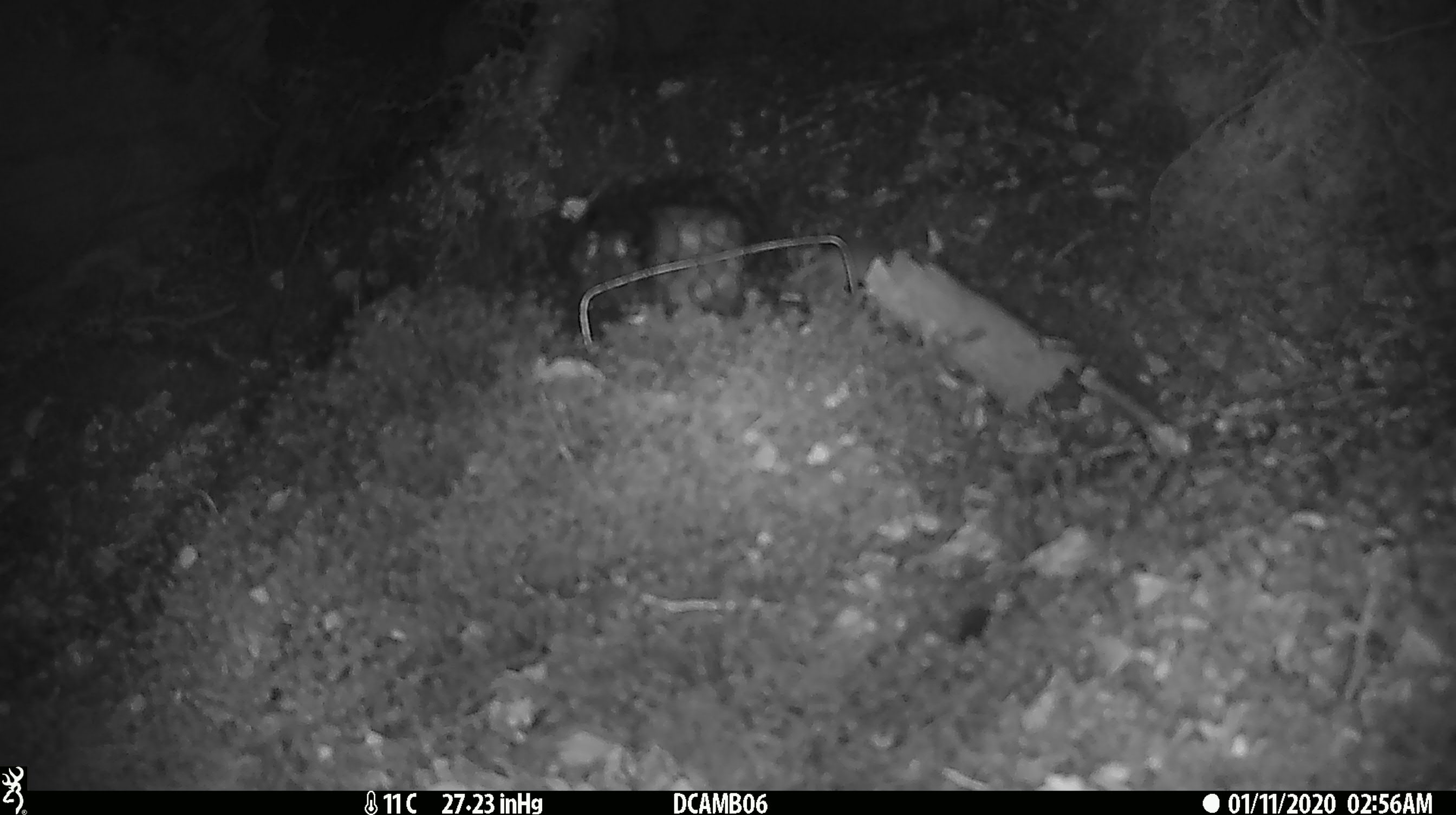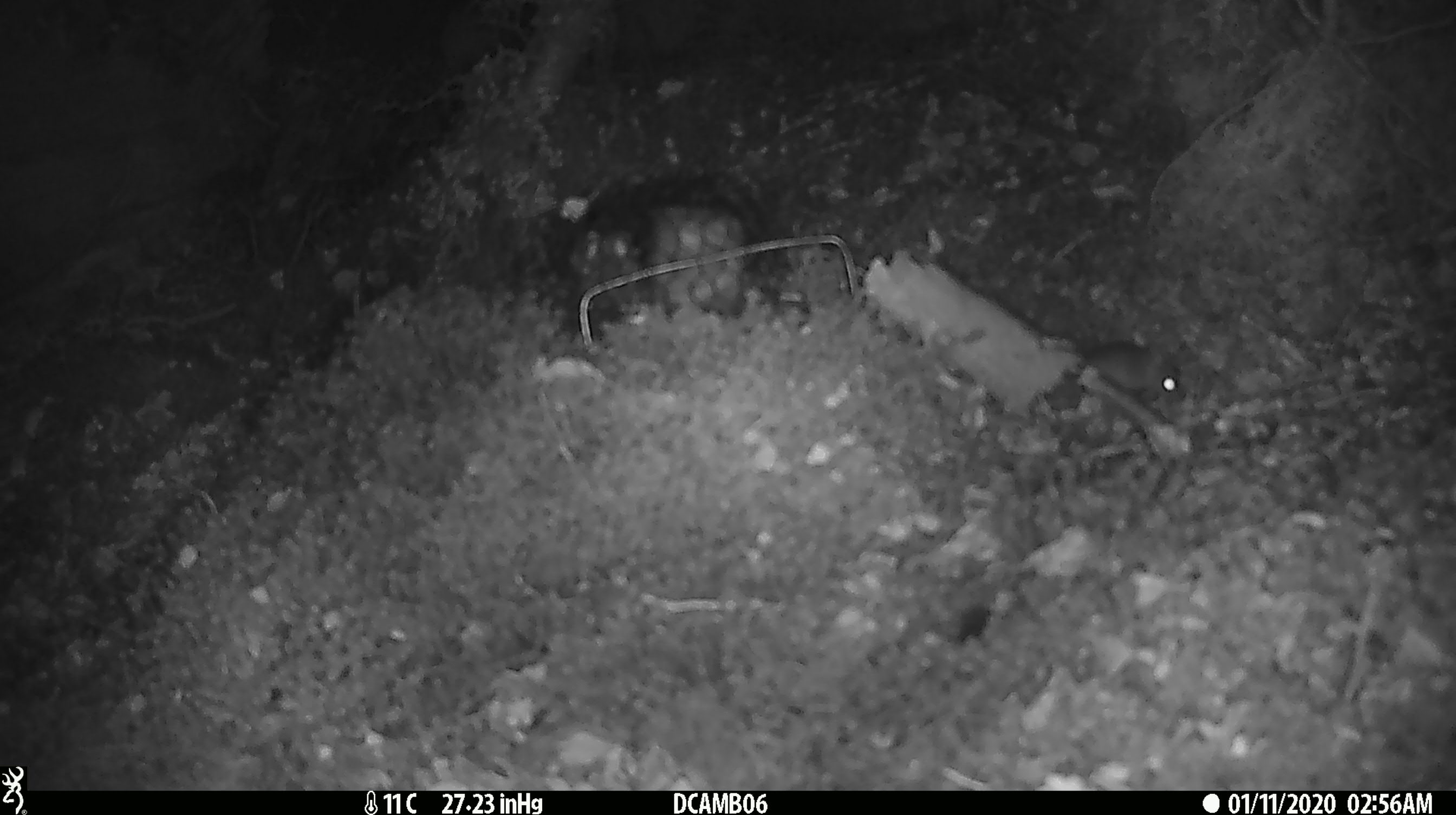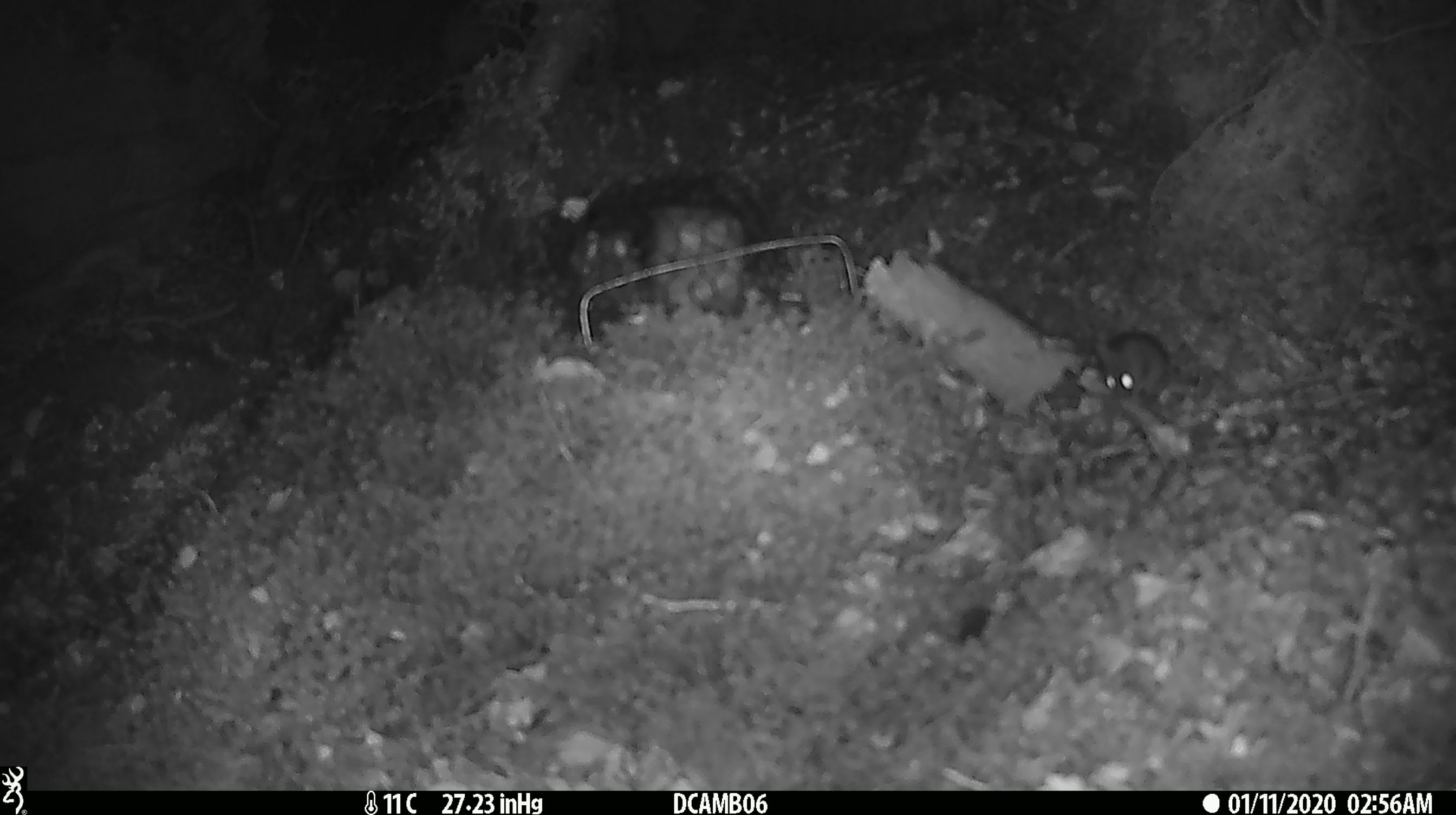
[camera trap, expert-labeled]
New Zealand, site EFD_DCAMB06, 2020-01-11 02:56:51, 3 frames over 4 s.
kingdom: Animalia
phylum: Chordata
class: Mammalia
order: Rodentia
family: Muridae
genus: Mus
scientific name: Mus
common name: mouse